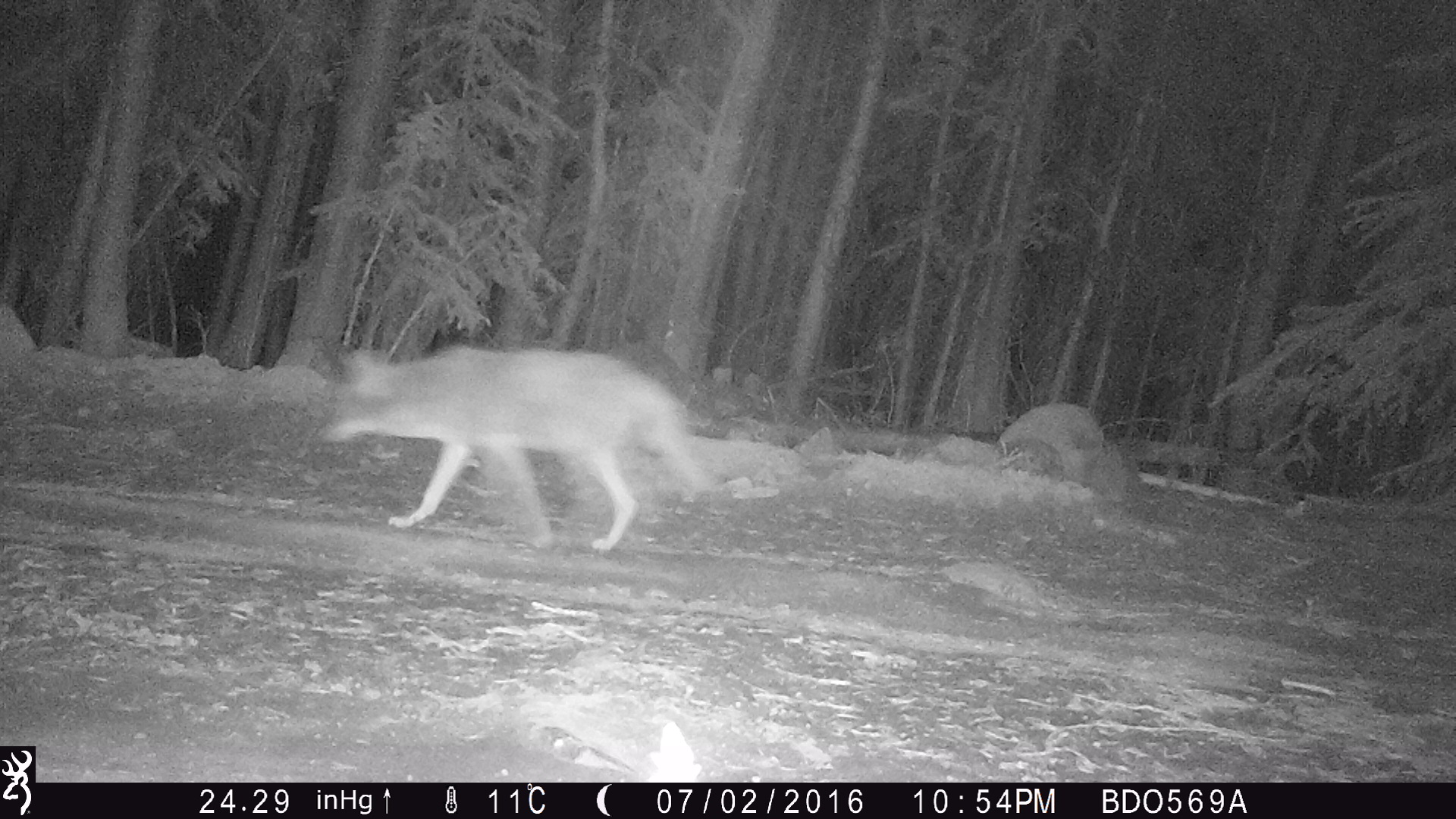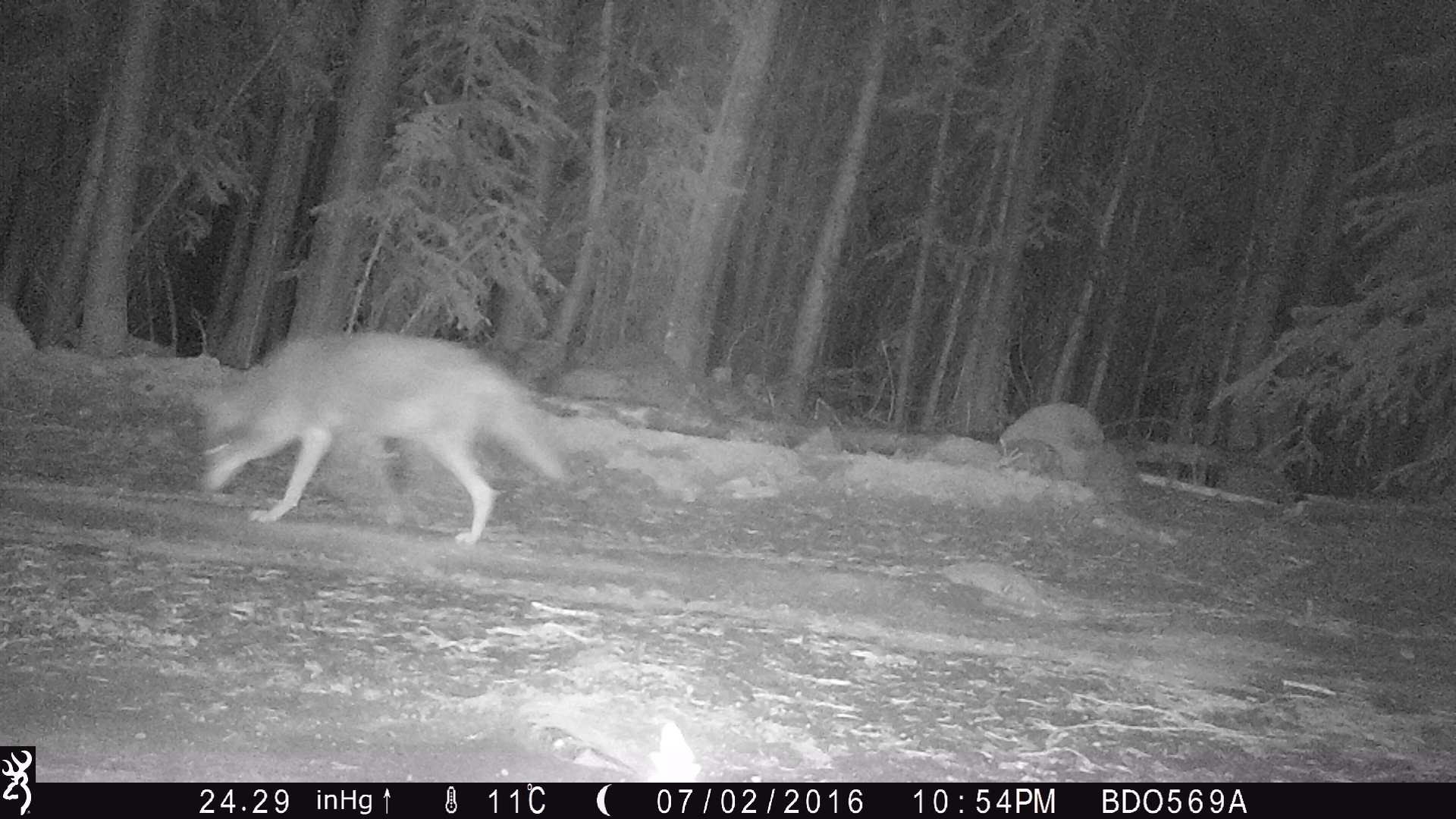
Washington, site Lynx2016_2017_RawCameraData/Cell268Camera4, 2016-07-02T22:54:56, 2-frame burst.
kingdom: Animalia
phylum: Chordata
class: Mammalia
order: Carnivora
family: Canidae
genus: Canis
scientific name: Canis latrans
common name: coyote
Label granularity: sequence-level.